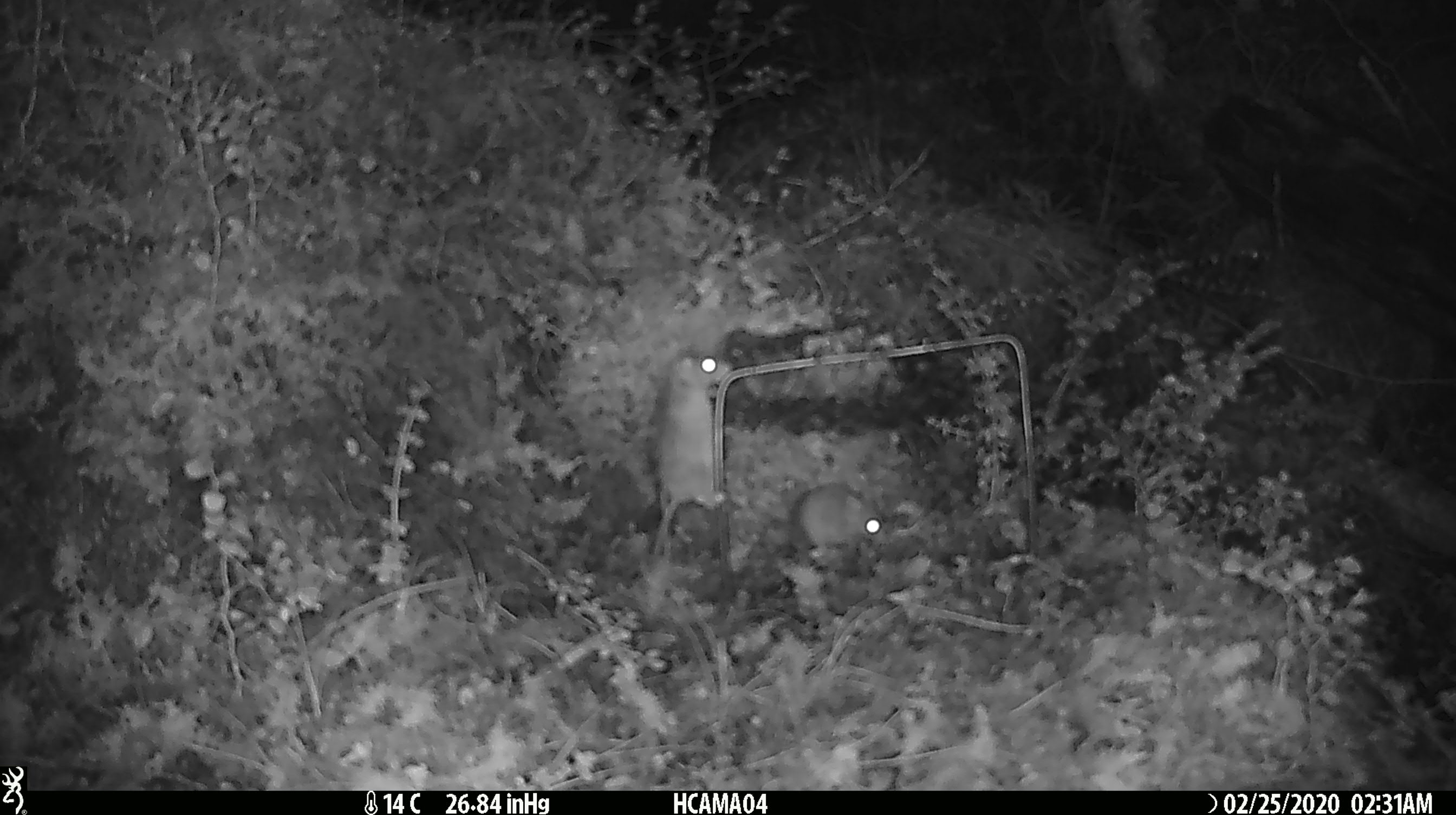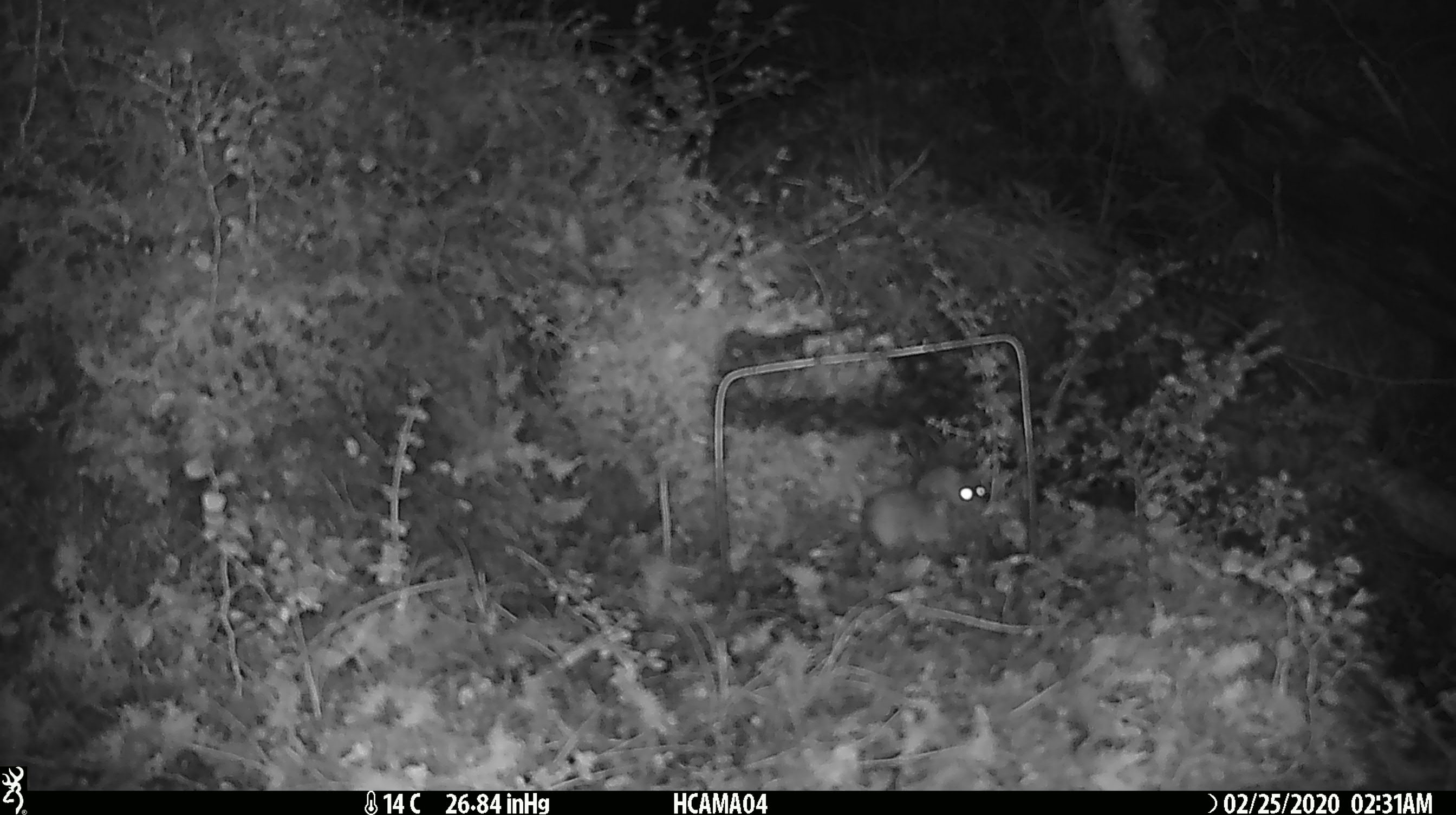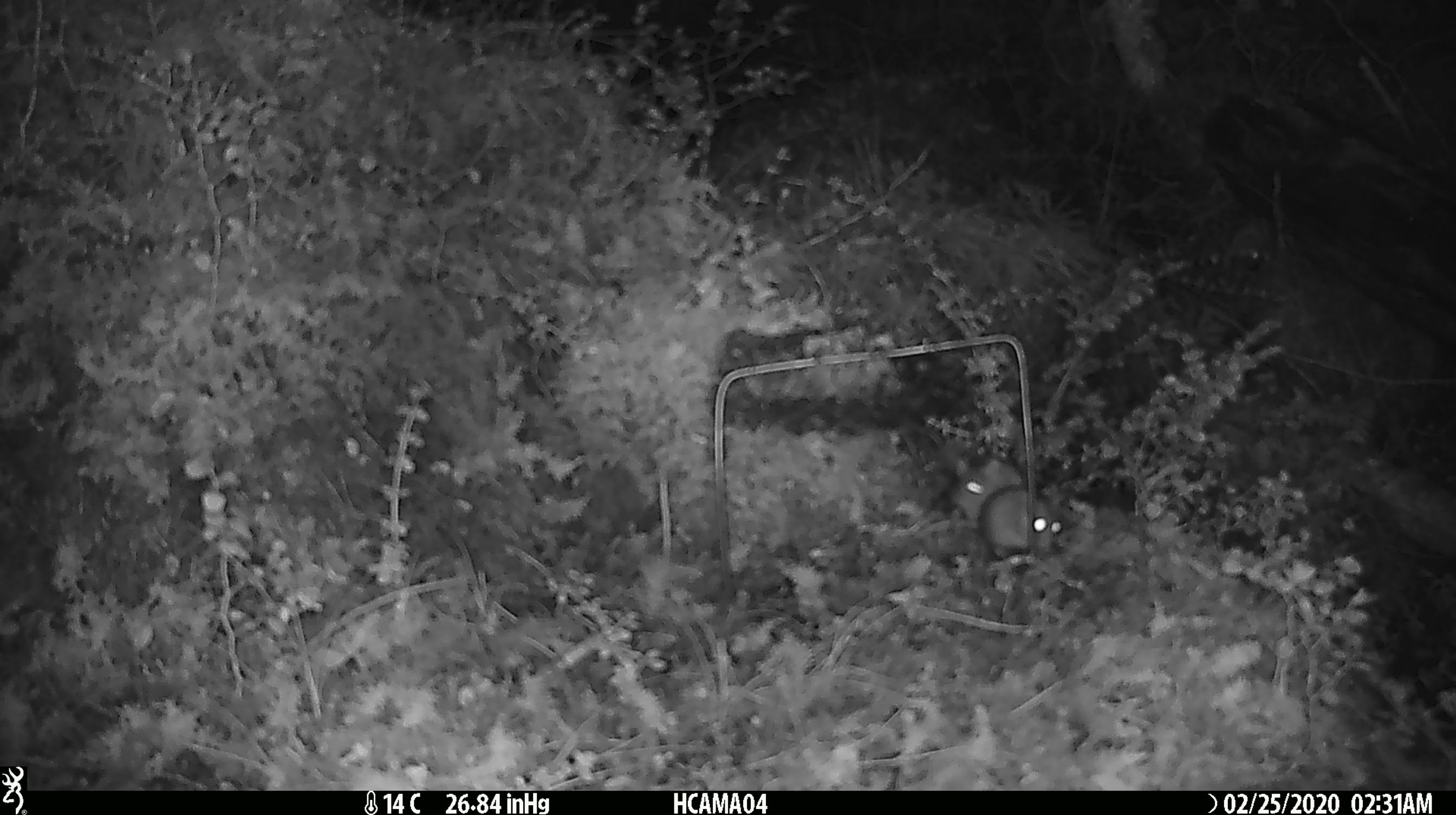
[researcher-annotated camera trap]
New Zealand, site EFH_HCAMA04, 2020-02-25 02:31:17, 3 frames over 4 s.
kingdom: Animalia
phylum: Chordata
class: Mammalia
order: Rodentia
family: Muridae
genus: Mus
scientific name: Mus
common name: mouse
Mouse (Mus).